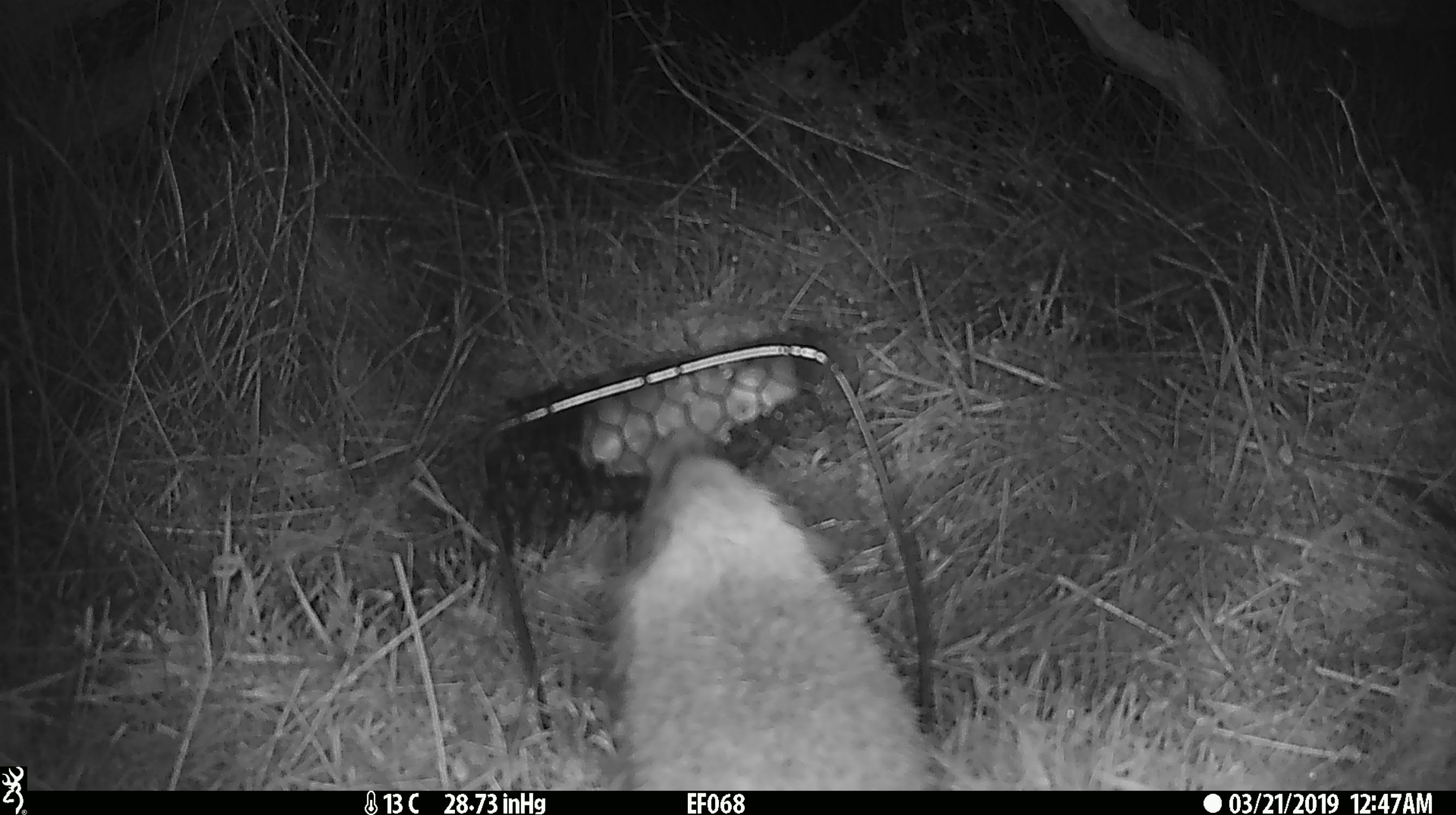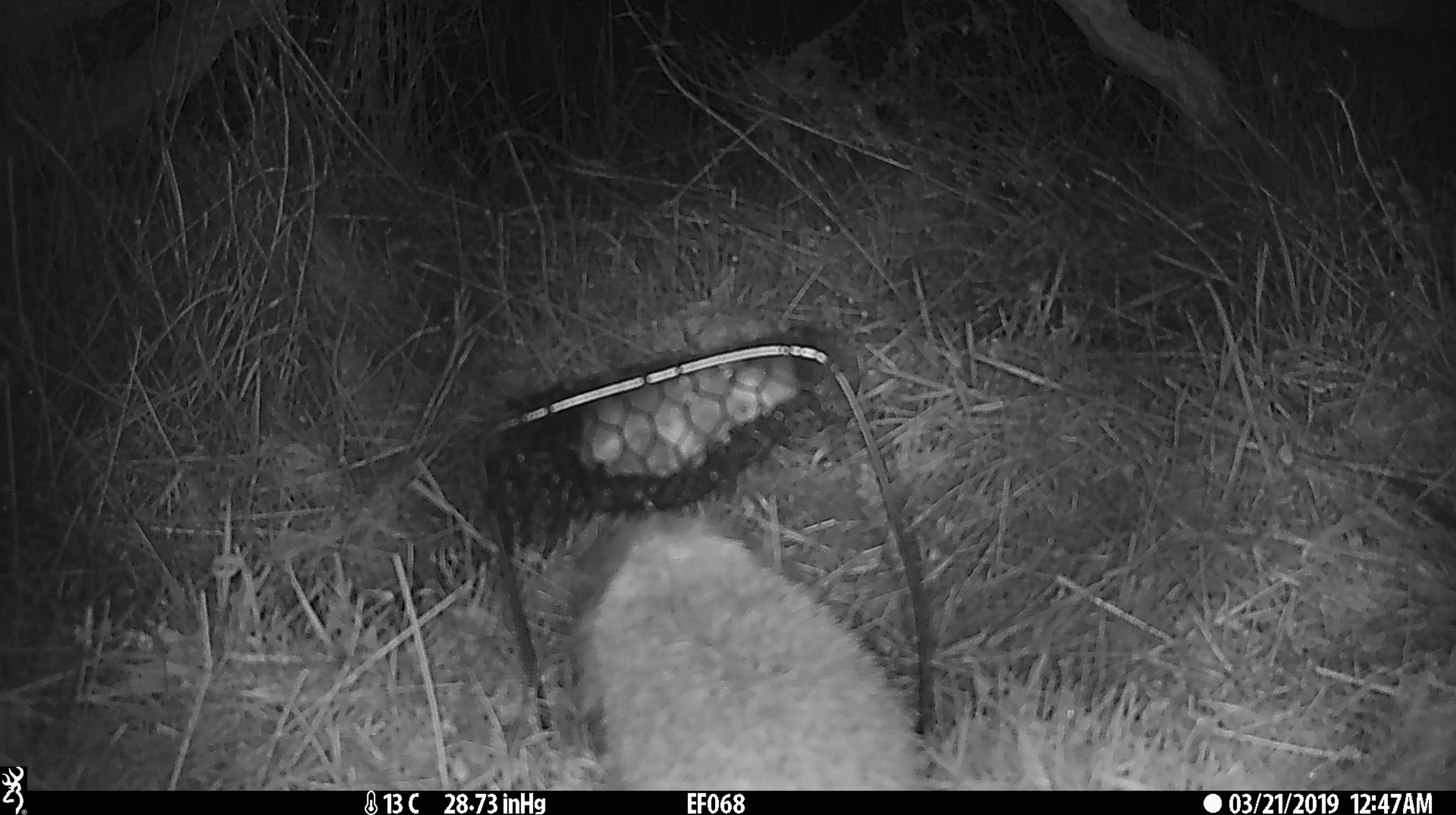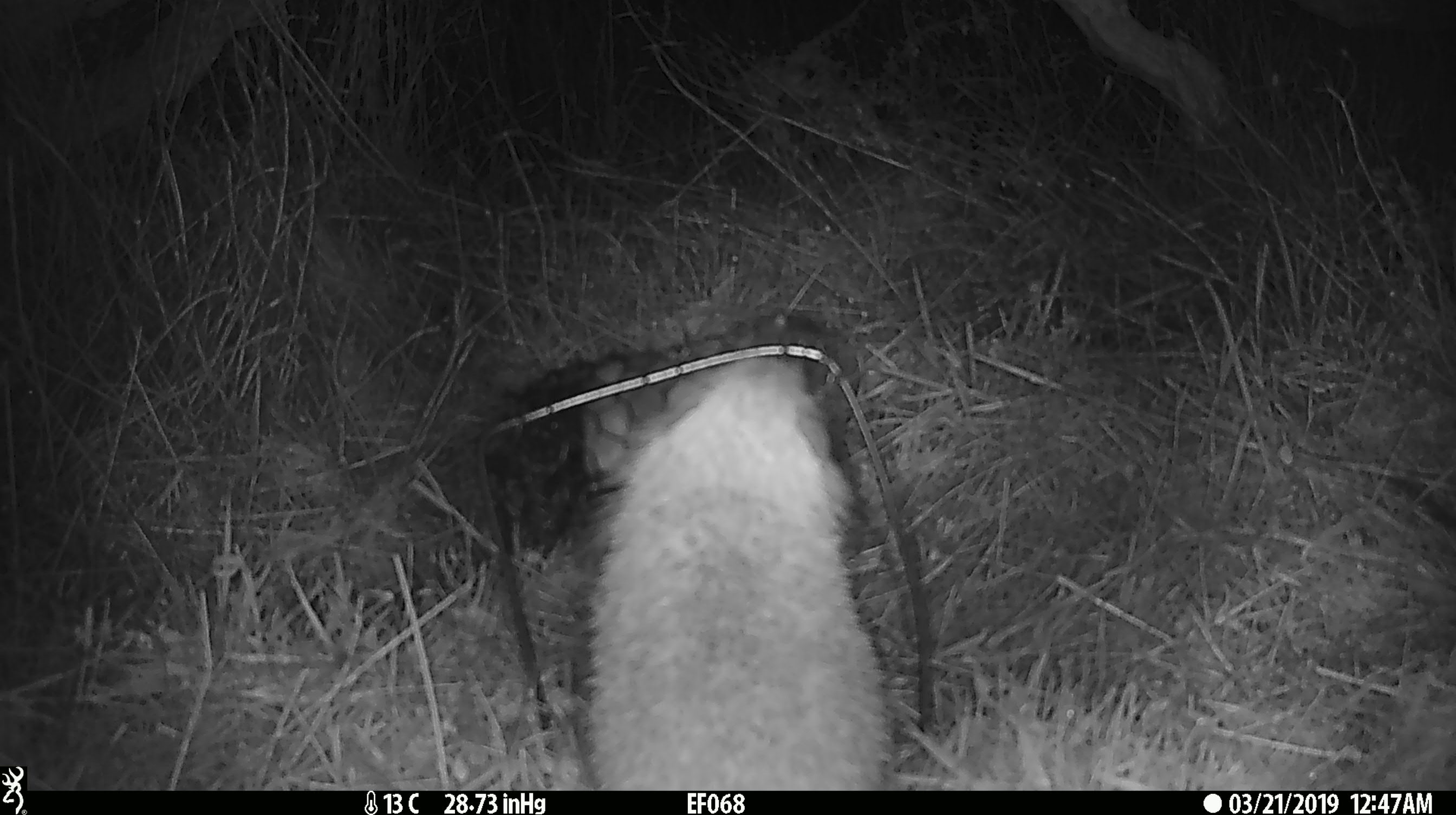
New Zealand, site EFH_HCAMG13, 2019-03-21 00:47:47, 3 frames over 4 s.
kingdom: Animalia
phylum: Chordata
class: Mammalia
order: Eulipotyphla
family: Erinaceidae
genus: Erinaceus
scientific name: Erinaceus europaeus europaeus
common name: european hedgehog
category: hedgehog